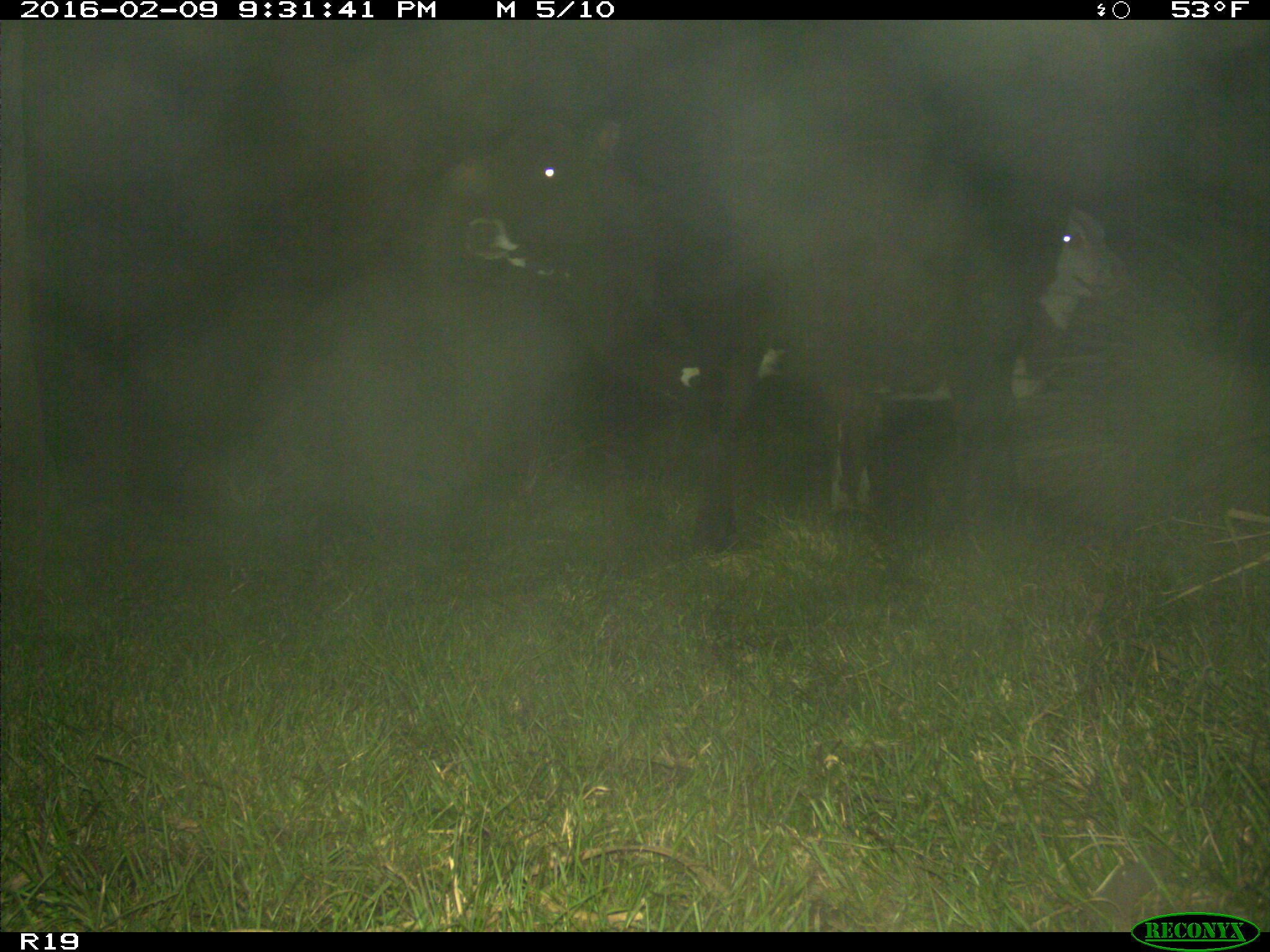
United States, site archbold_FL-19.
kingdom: Animalia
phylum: Chordata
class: Mammalia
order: Artiodactyla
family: Bovidae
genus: Bos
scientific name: Bos taurus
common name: domestic cow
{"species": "Bos taurus (domestic cow)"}